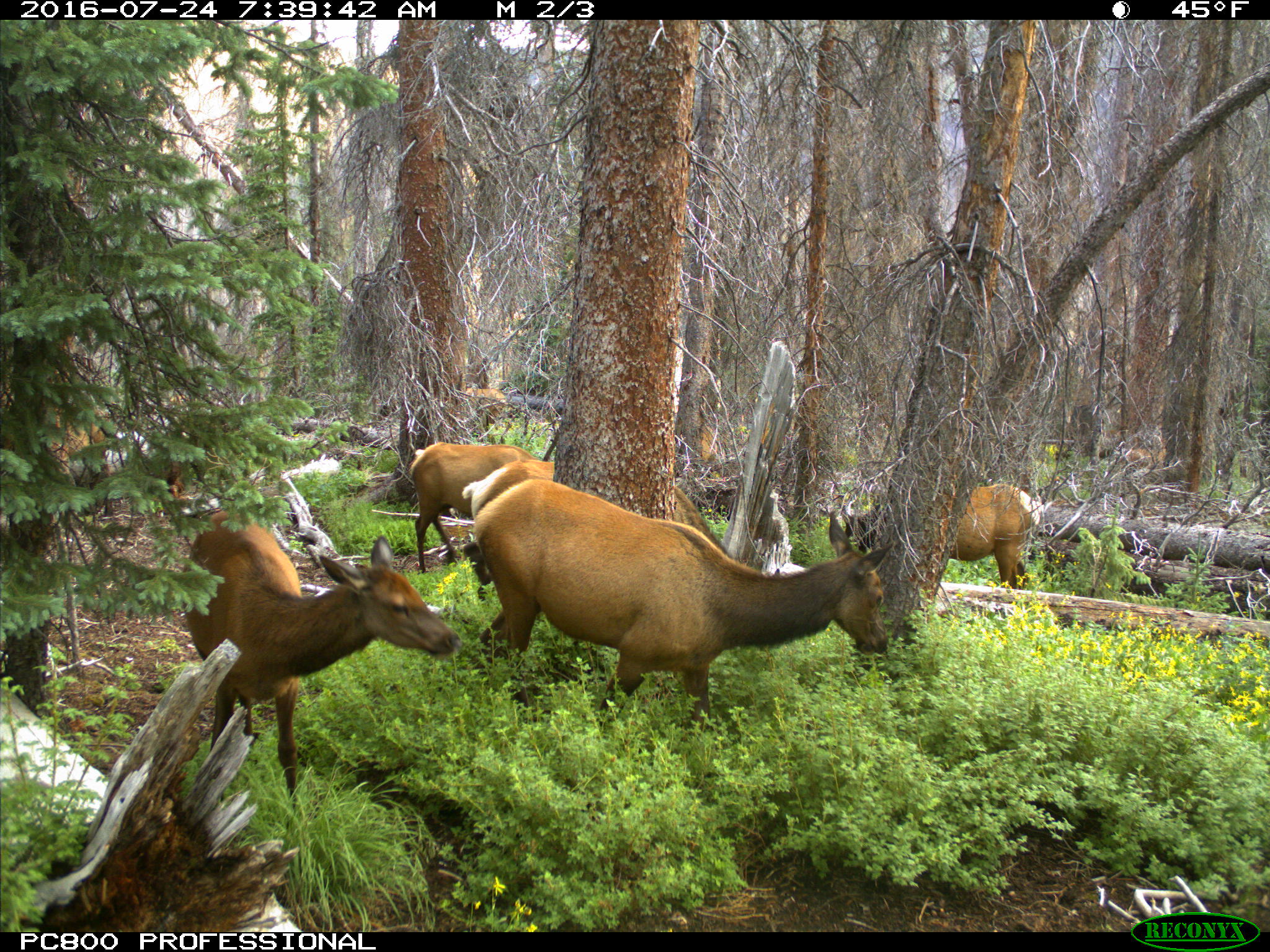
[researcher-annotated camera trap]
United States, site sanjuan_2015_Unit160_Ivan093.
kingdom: Animalia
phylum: Chordata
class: Mammalia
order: Artiodactyla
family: Cervidae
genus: Cervus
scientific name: Cervus elaphus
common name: red deer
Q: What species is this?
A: Cervus elaphus (red deer).